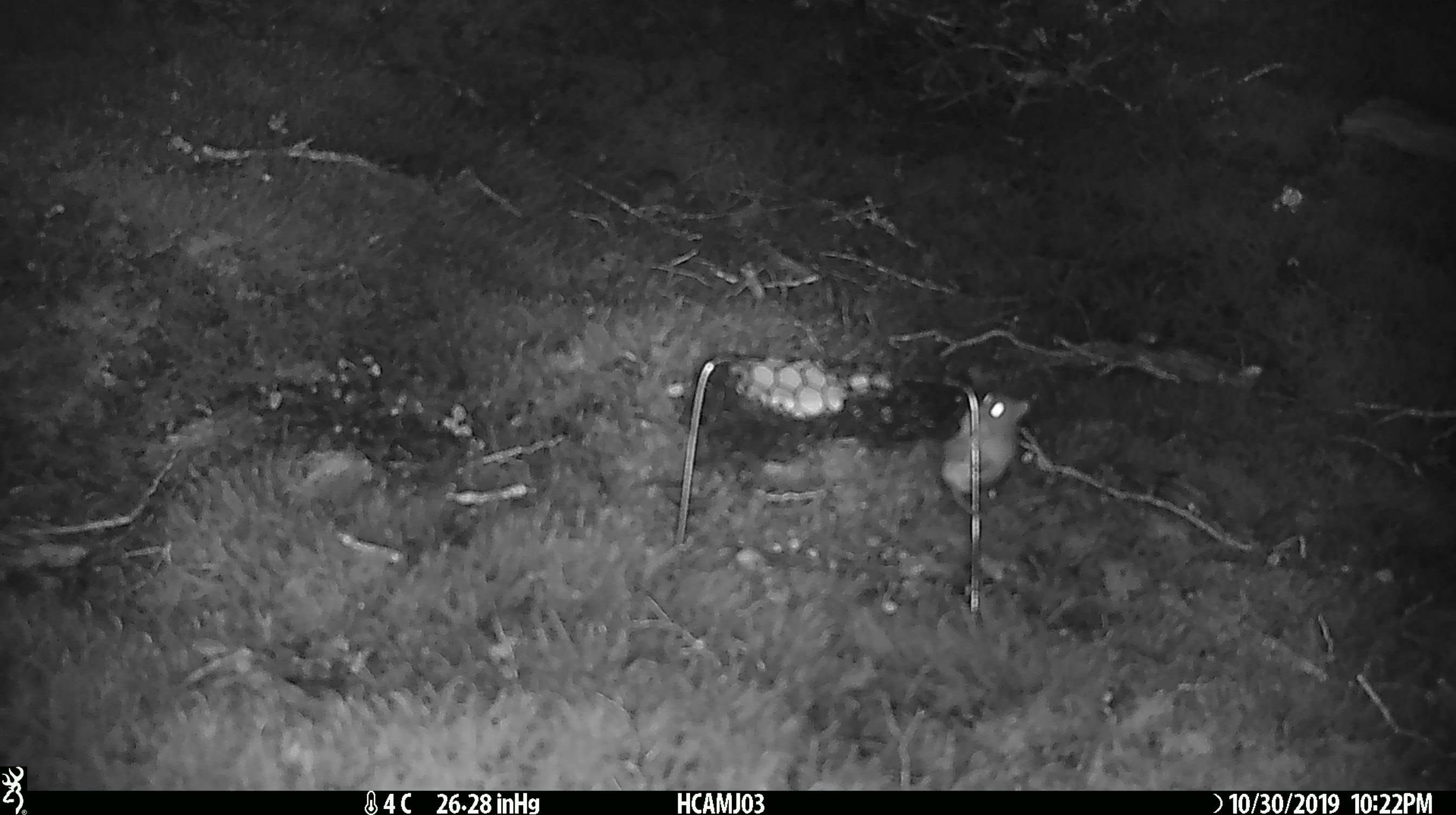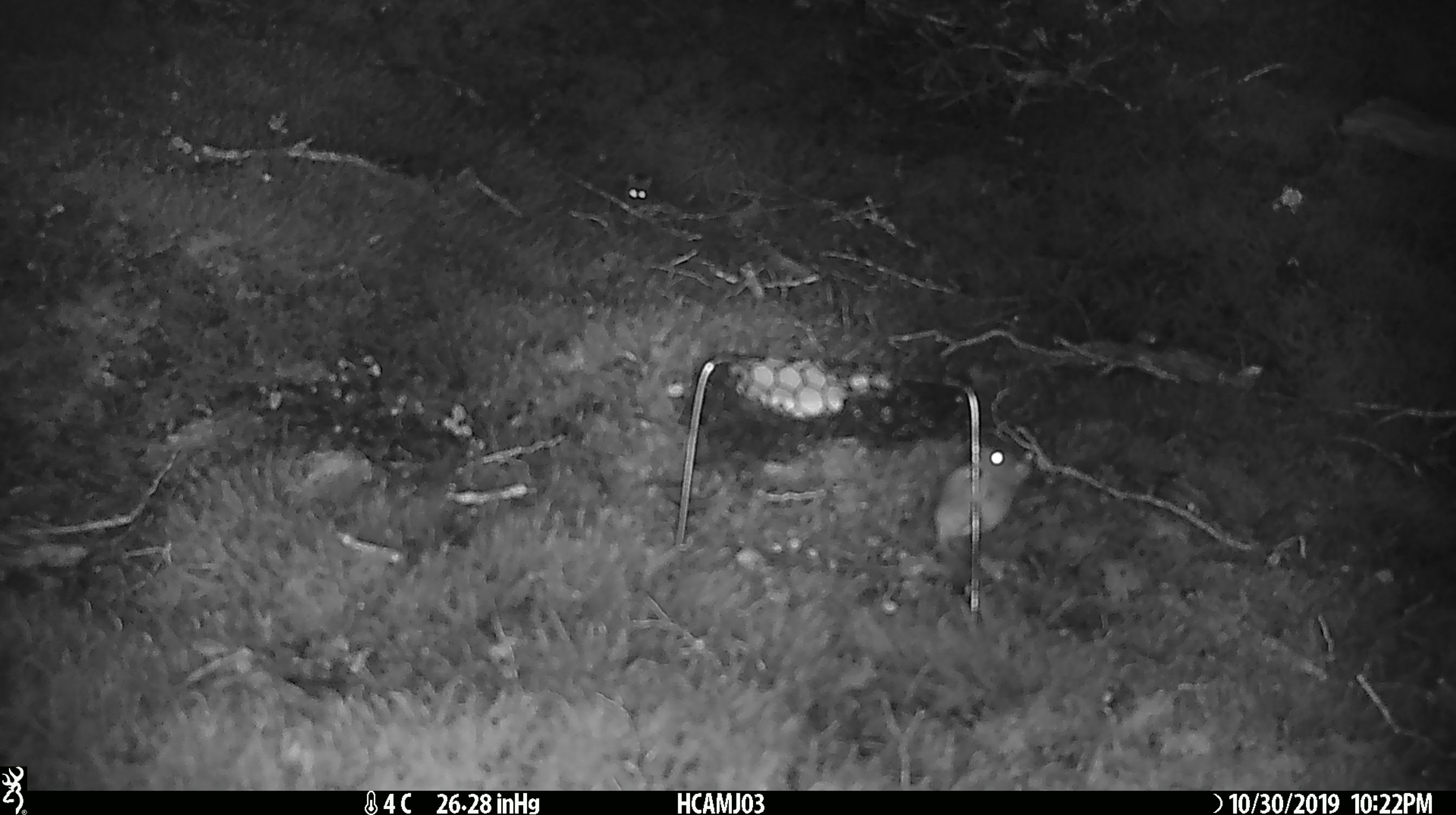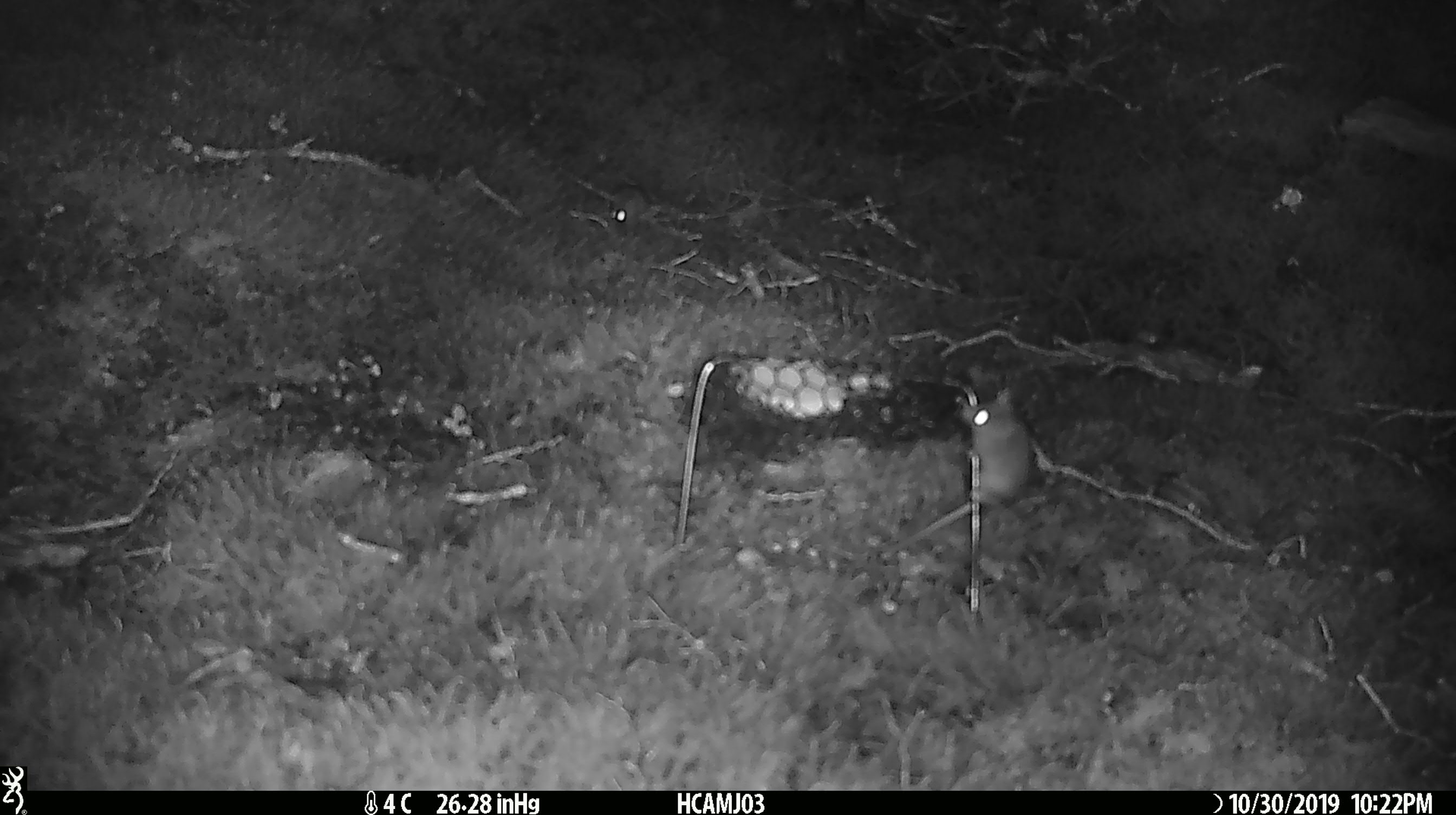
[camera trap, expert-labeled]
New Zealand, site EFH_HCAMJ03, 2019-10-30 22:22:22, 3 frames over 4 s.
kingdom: Animalia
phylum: Chordata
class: Mammalia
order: Rodentia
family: Muridae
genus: Mus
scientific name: Mus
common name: mouse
Mouse (Mus).